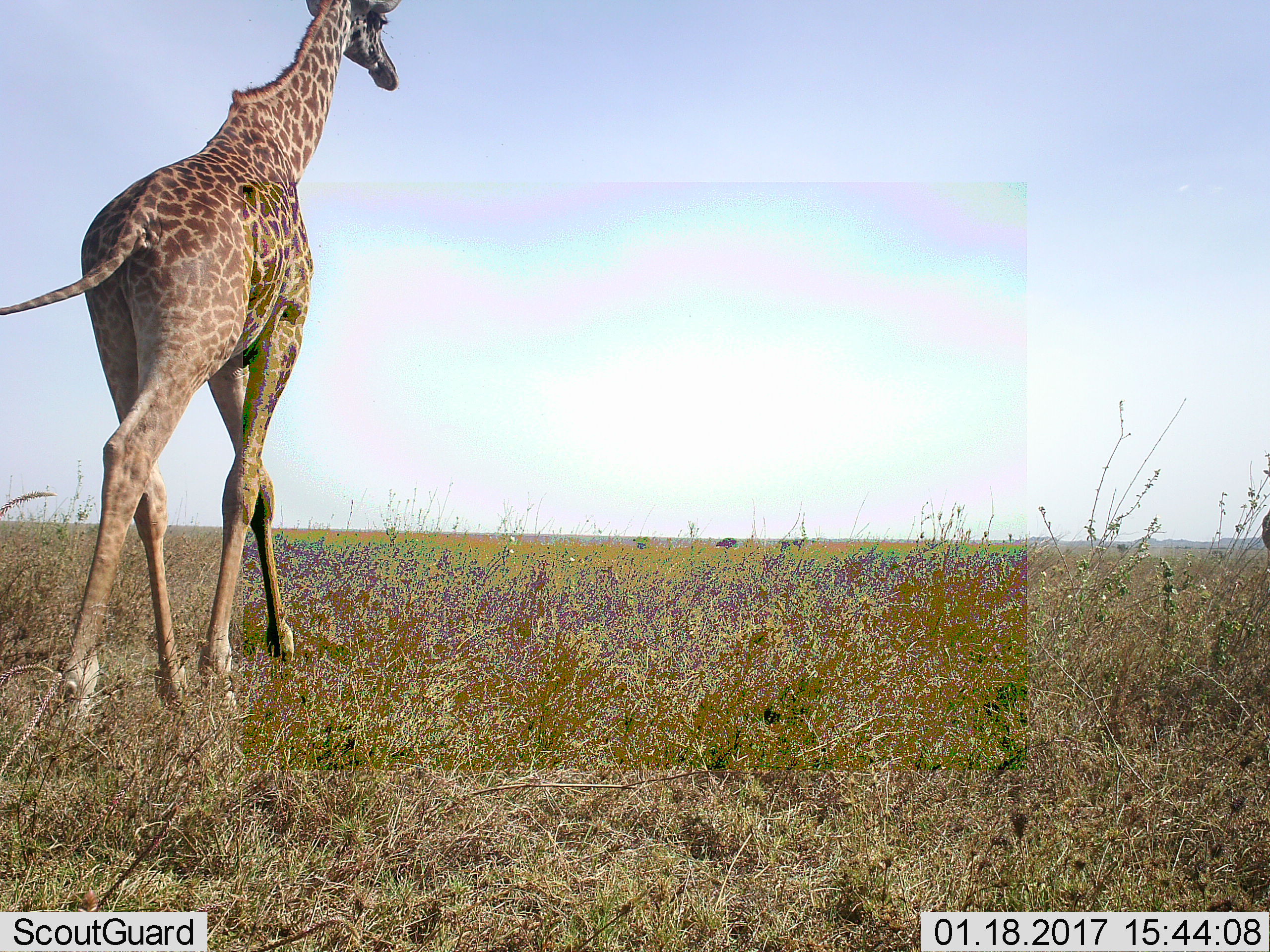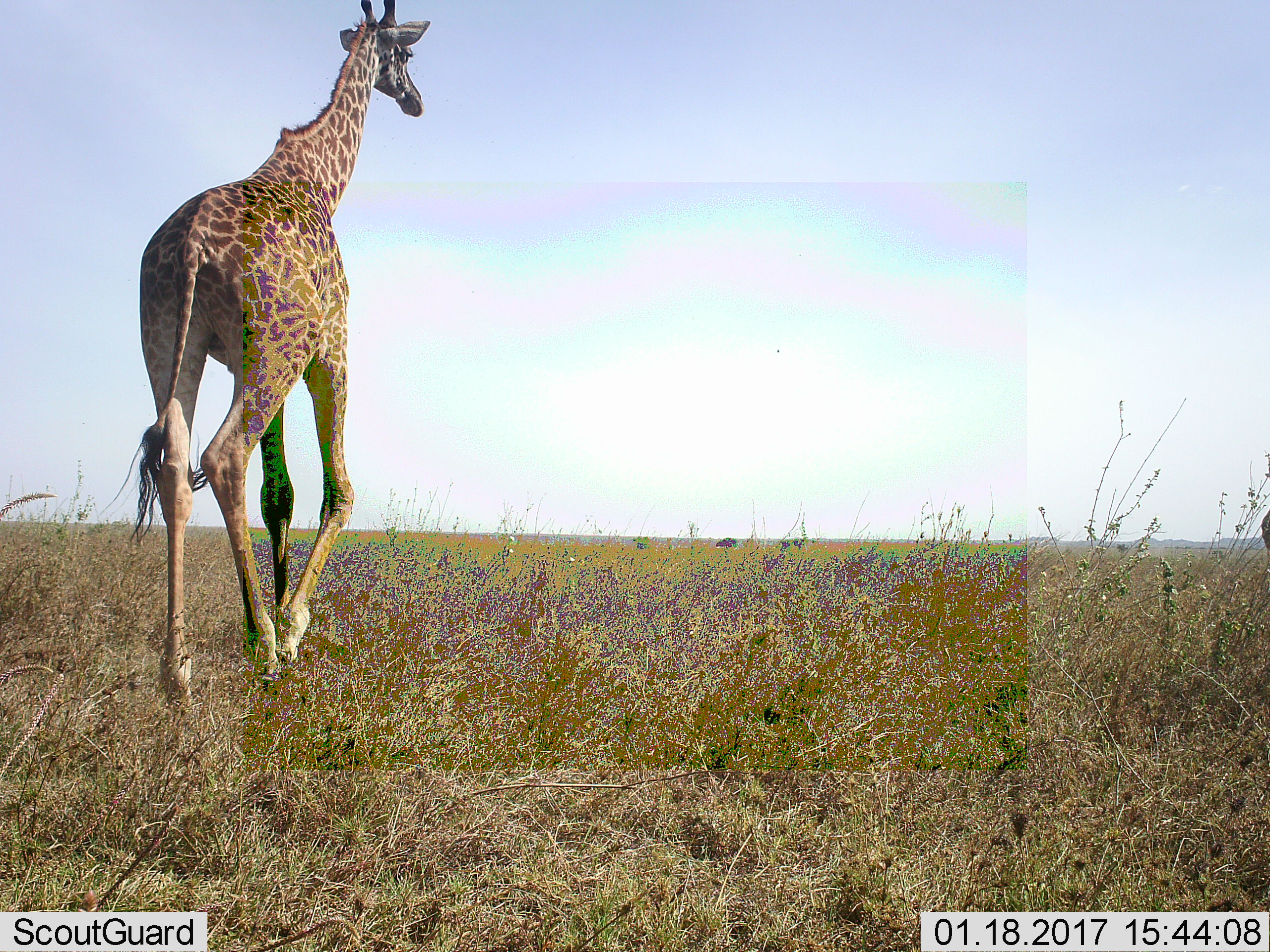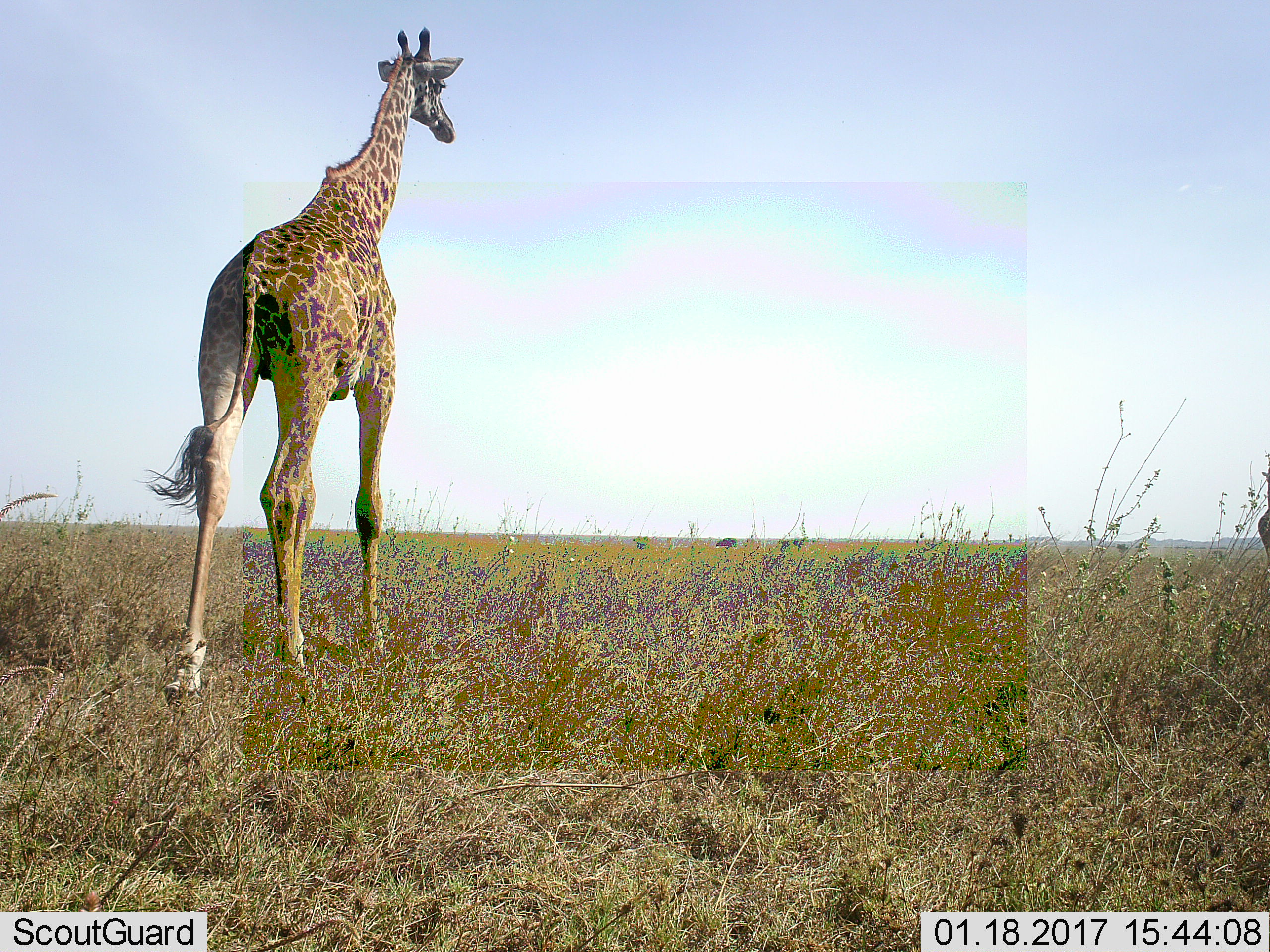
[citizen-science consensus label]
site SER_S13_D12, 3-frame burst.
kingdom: Animalia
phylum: Chordata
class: Mammalia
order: Artiodactyla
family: Giraffidae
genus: Giraffa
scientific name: Giraffa camelopardalis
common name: giraffe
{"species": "giraffe (Giraffa camelopardalis)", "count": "1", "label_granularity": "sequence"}